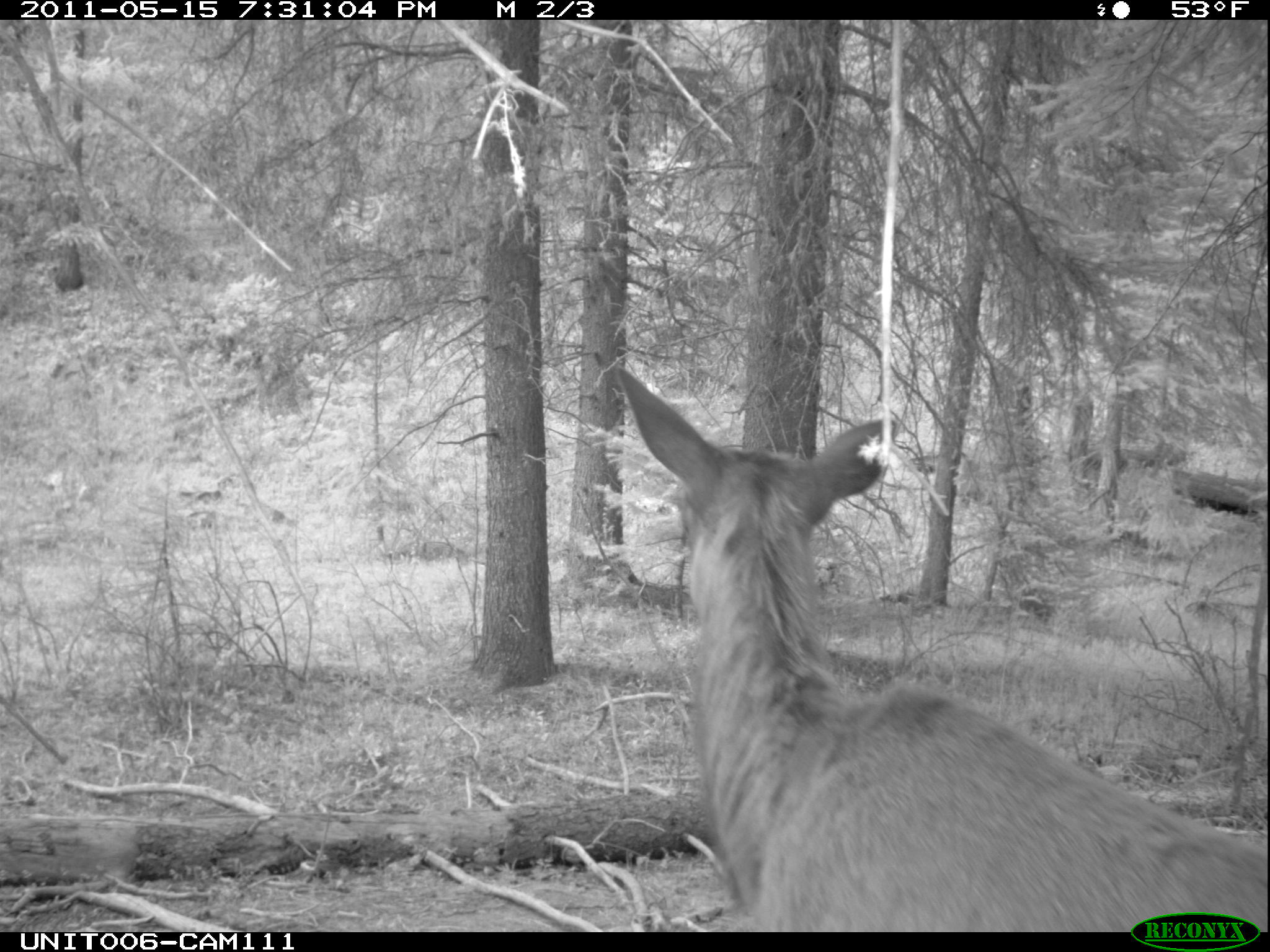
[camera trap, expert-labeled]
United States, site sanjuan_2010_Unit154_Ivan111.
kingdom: Animalia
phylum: Chordata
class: Mammalia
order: Artiodactyla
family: Cervidae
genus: Cervus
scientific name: Cervus elaphus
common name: red deer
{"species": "Cervus elaphus (red deer)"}